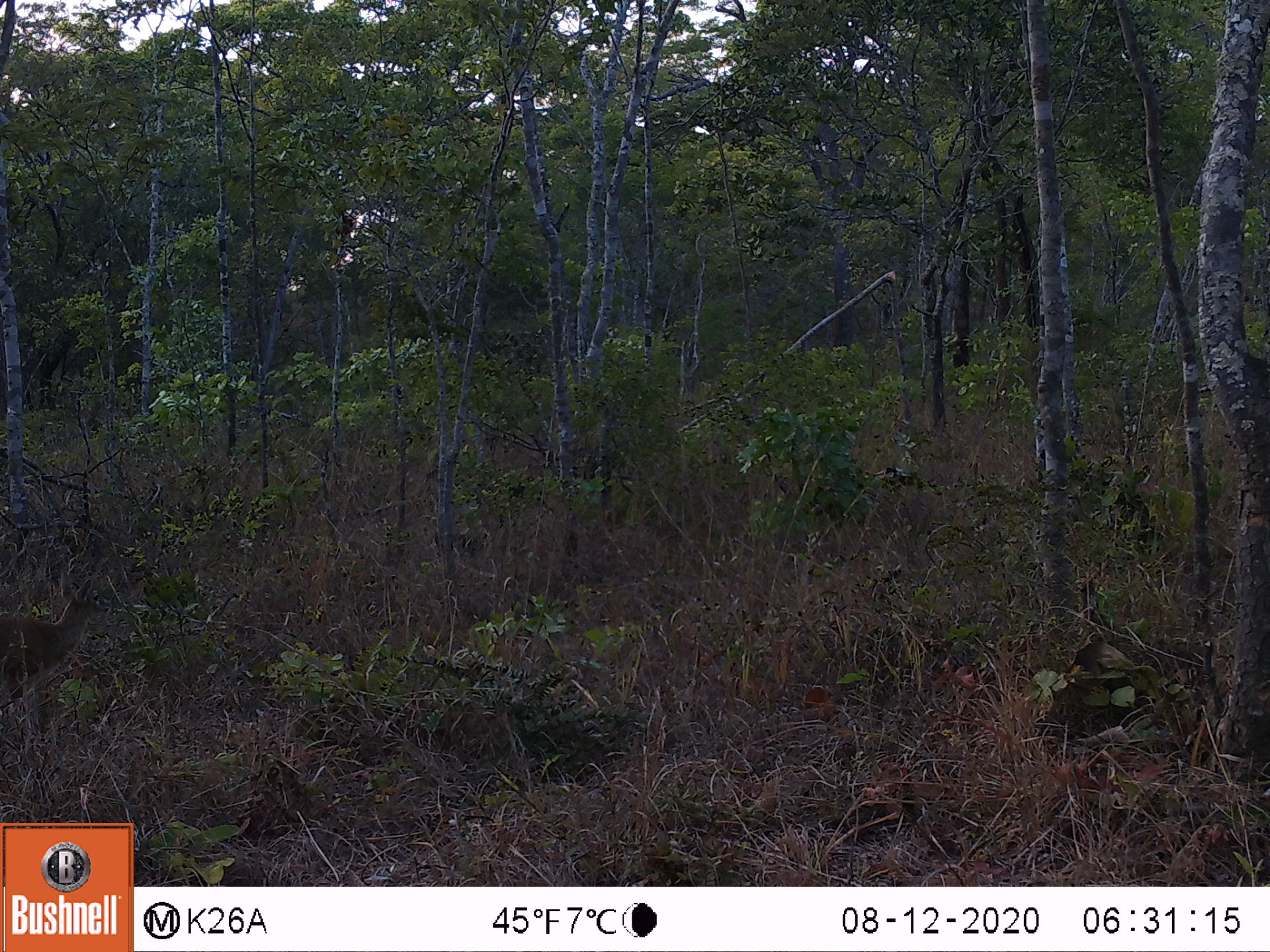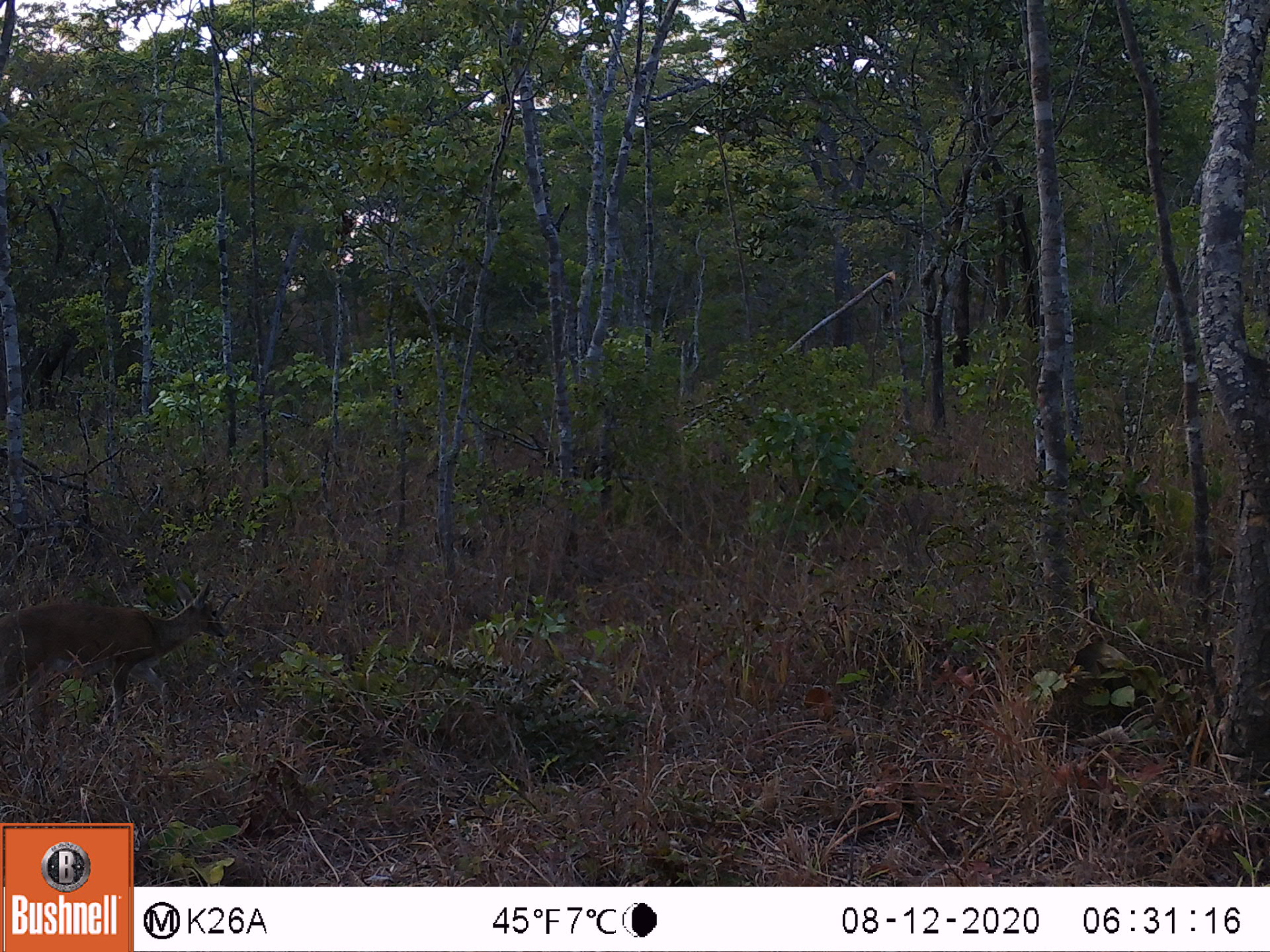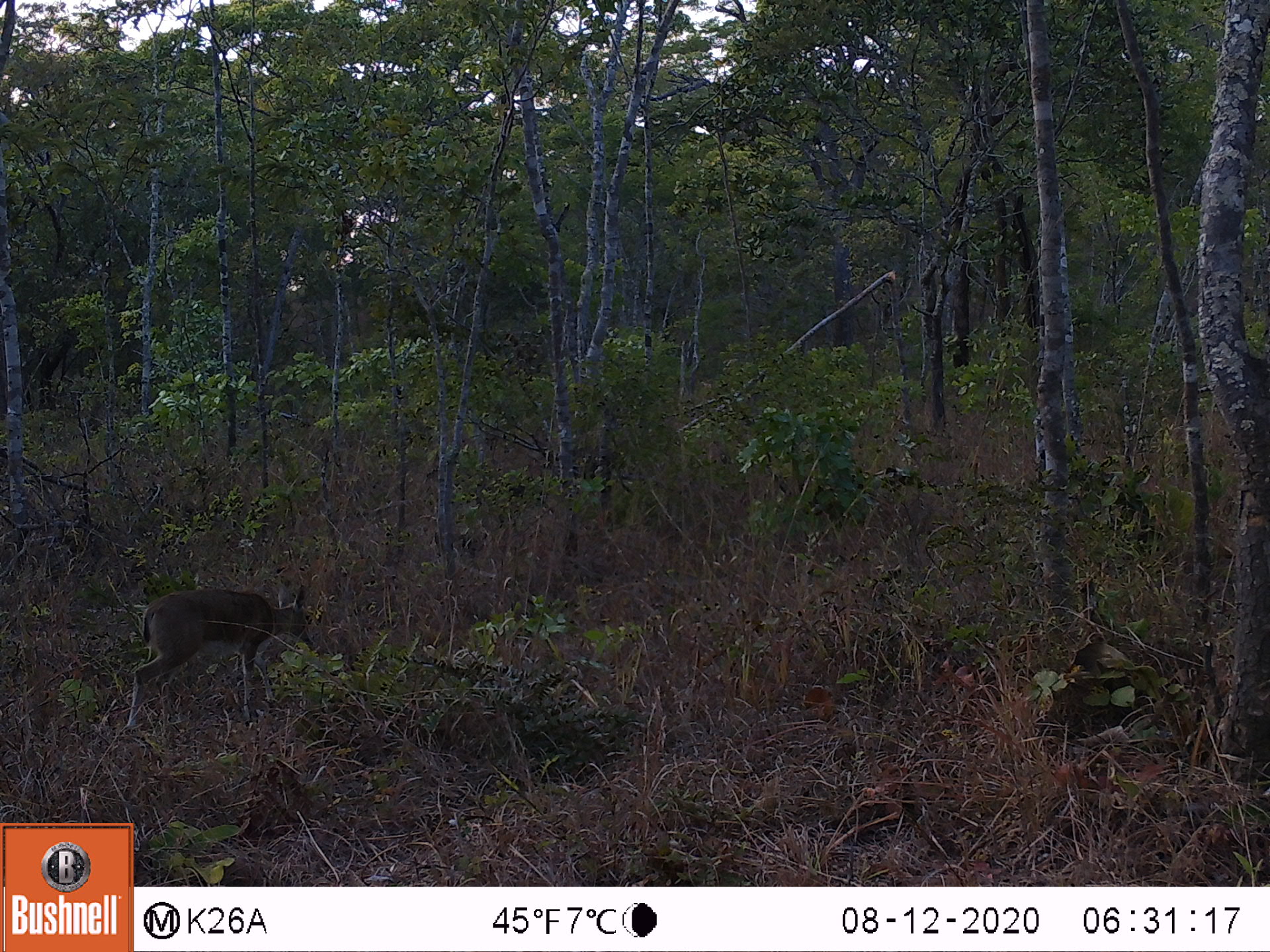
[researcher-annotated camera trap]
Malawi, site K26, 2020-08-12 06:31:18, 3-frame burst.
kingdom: Animalia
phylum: Chordata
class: Mammalia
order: Artiodactyla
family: Bovidae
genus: Sylvicapra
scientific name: Sylvicapra grimmia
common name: common duiker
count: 1